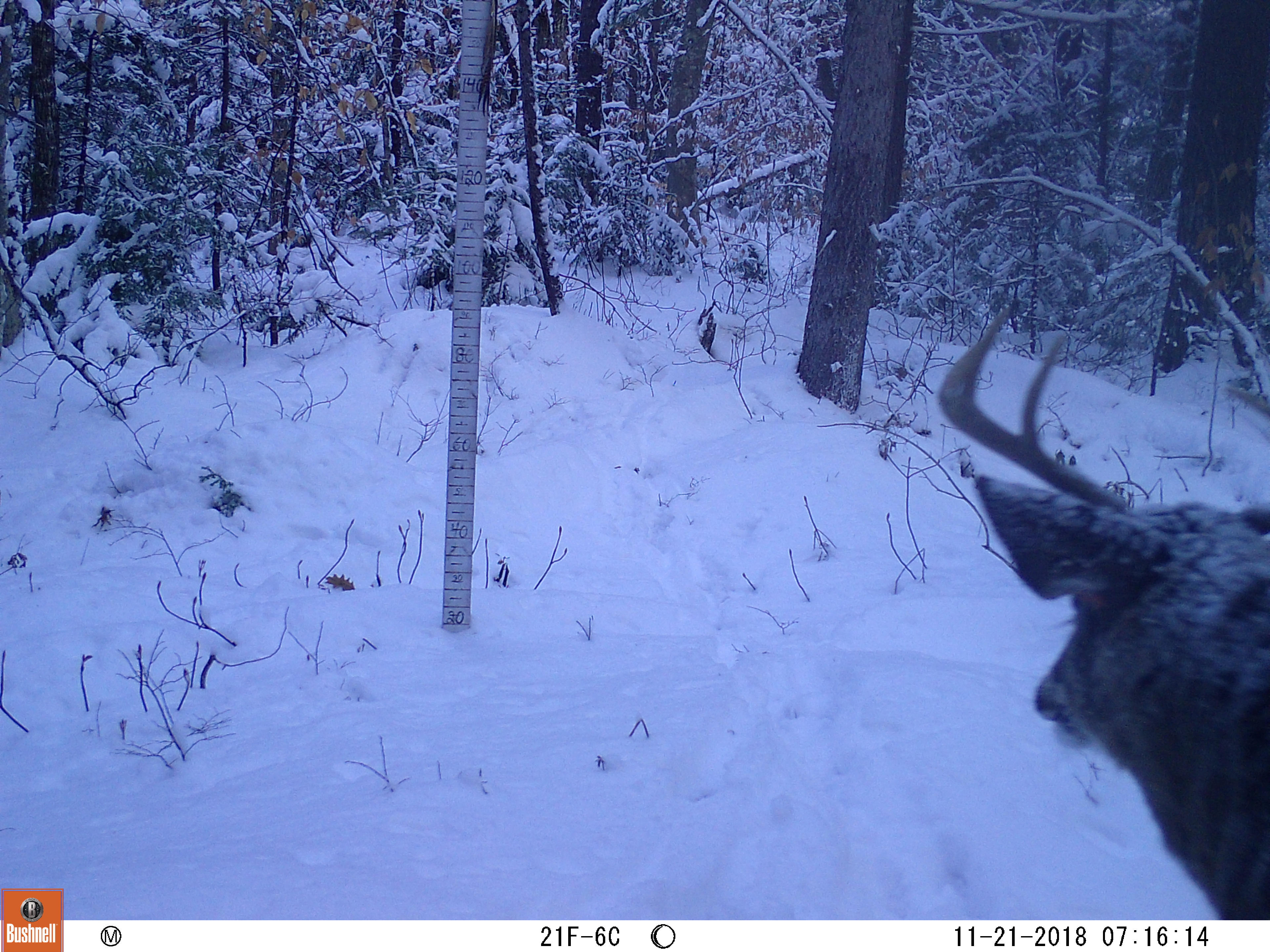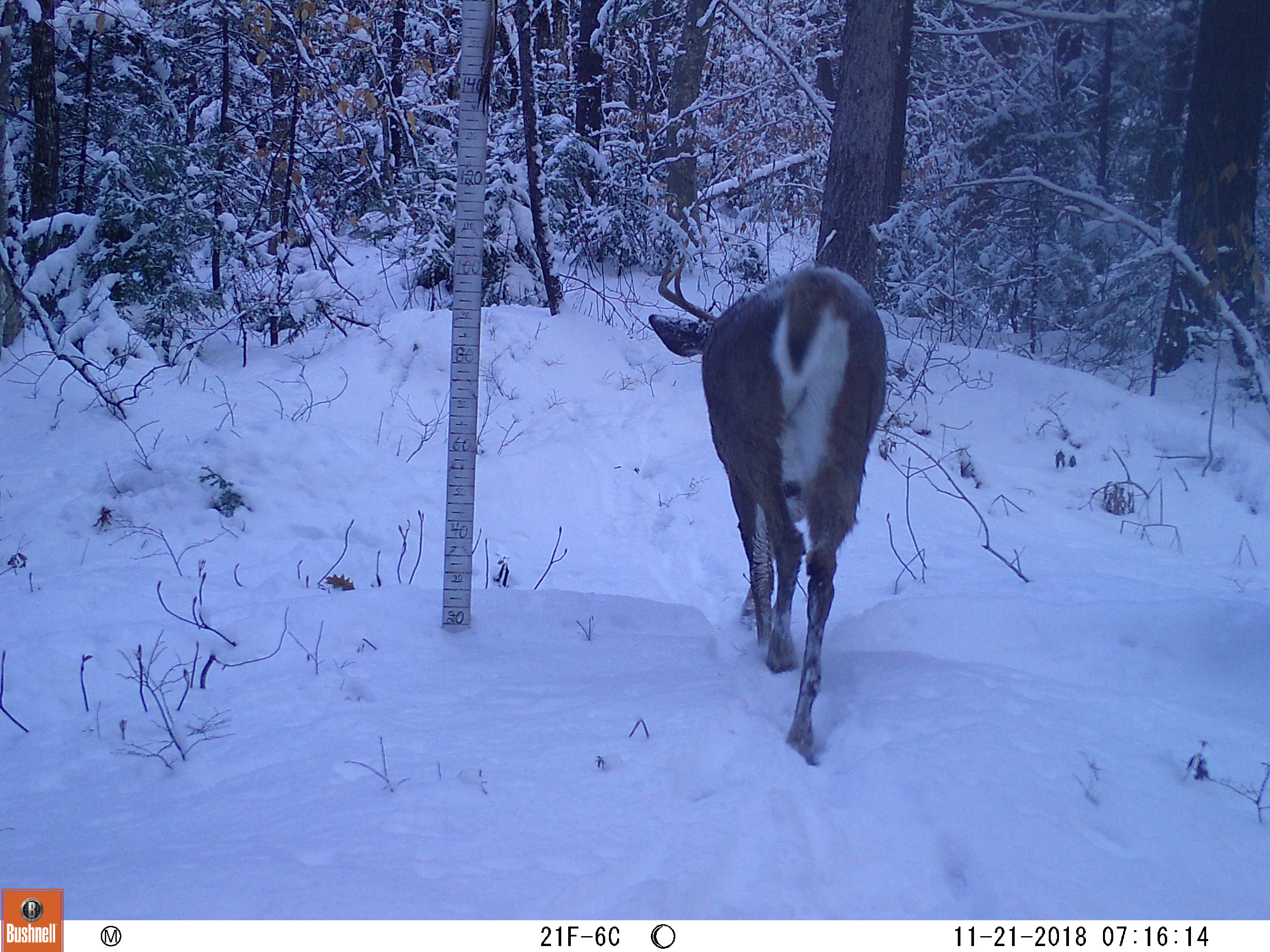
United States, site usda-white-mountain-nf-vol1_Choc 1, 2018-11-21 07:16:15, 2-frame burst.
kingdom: Animalia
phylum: Chordata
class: Mammalia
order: Artiodactyla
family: Cervidae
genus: Odocoileus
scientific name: Odocoileus virginianus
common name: white-tailed deer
White-tailed deer (Odocoileus virginianus).